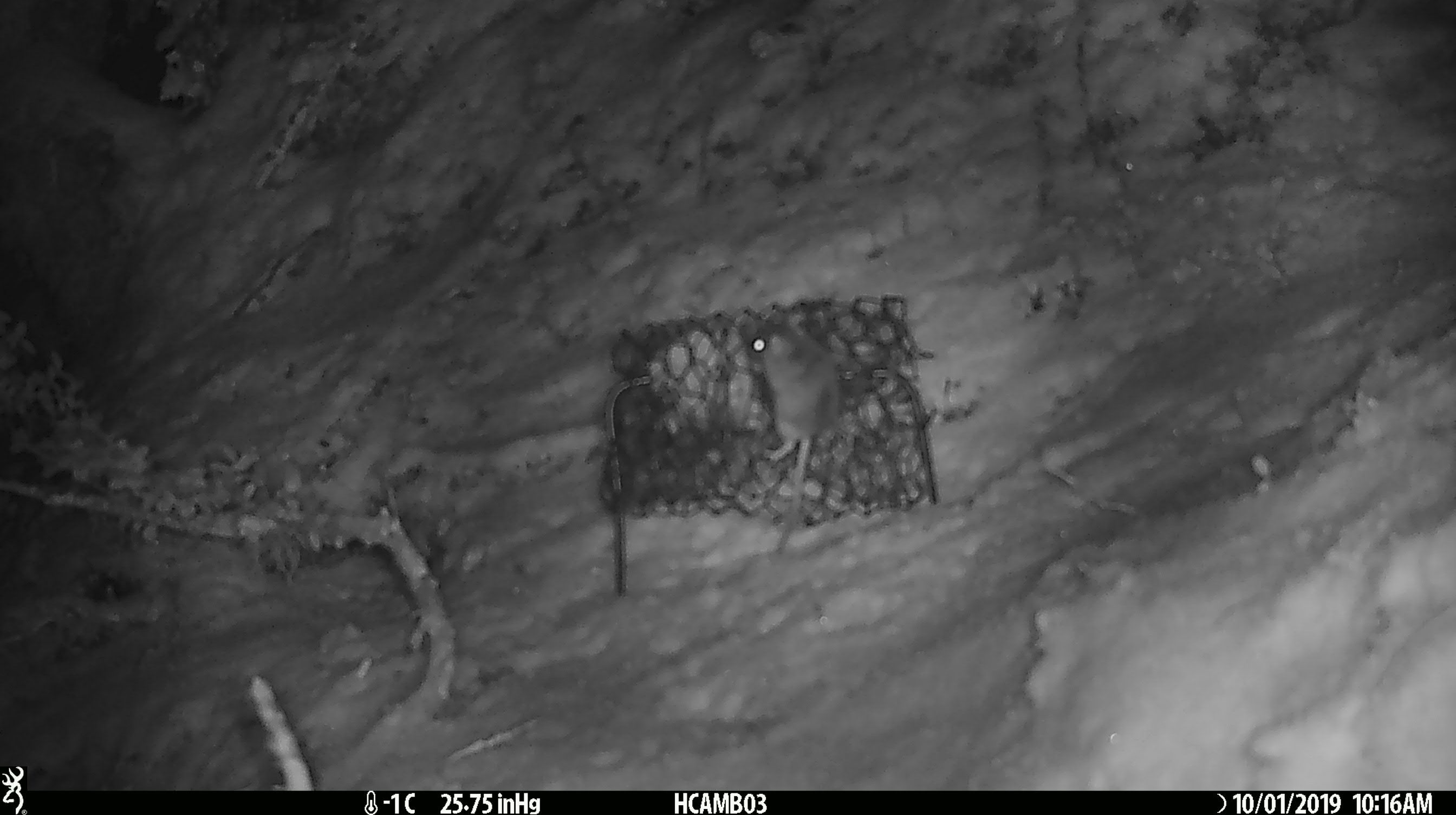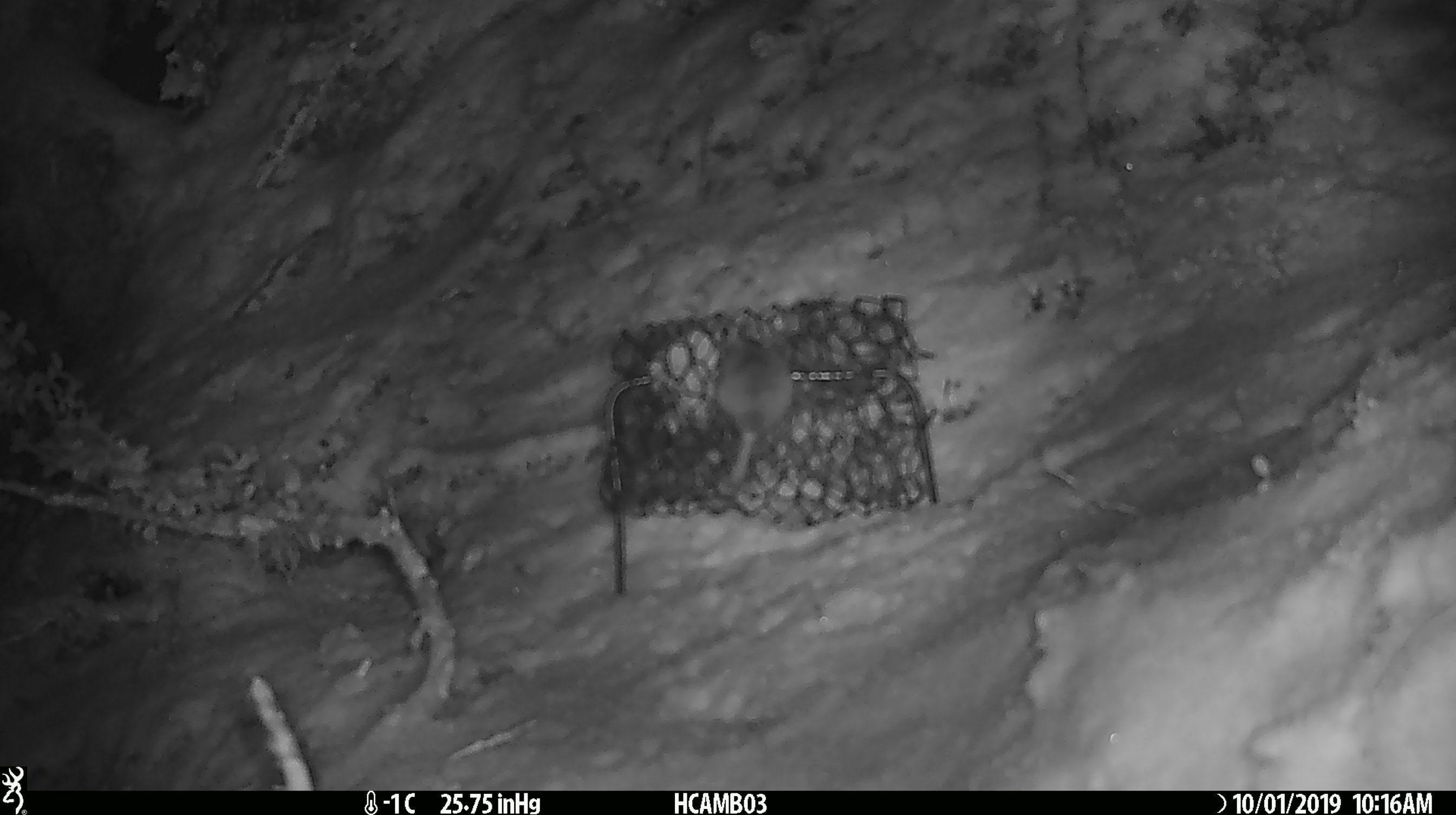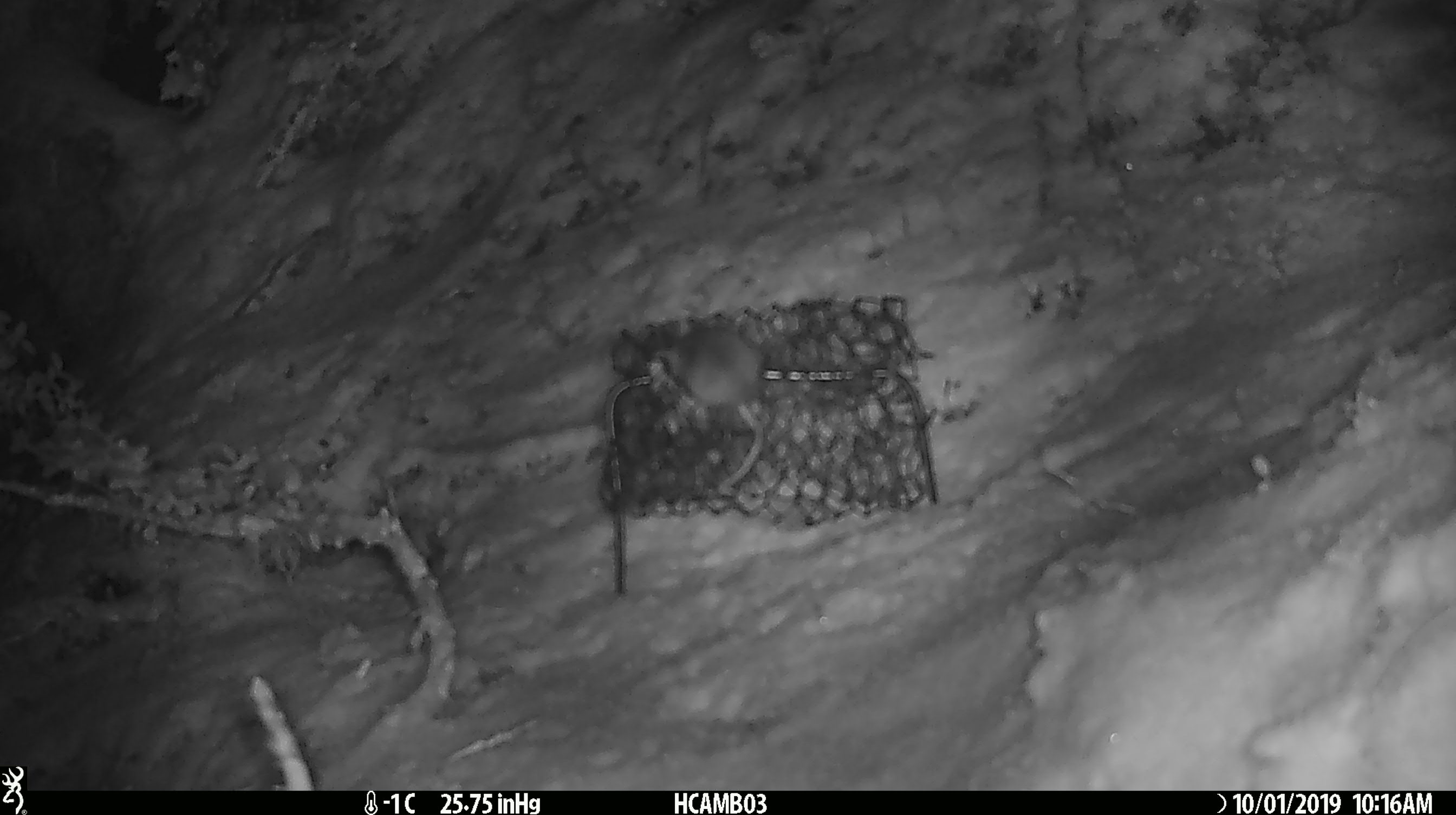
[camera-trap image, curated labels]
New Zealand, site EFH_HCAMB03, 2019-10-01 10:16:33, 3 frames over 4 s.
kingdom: Animalia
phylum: Chordata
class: Mammalia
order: Rodentia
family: Muridae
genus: Mus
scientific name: Mus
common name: mouse